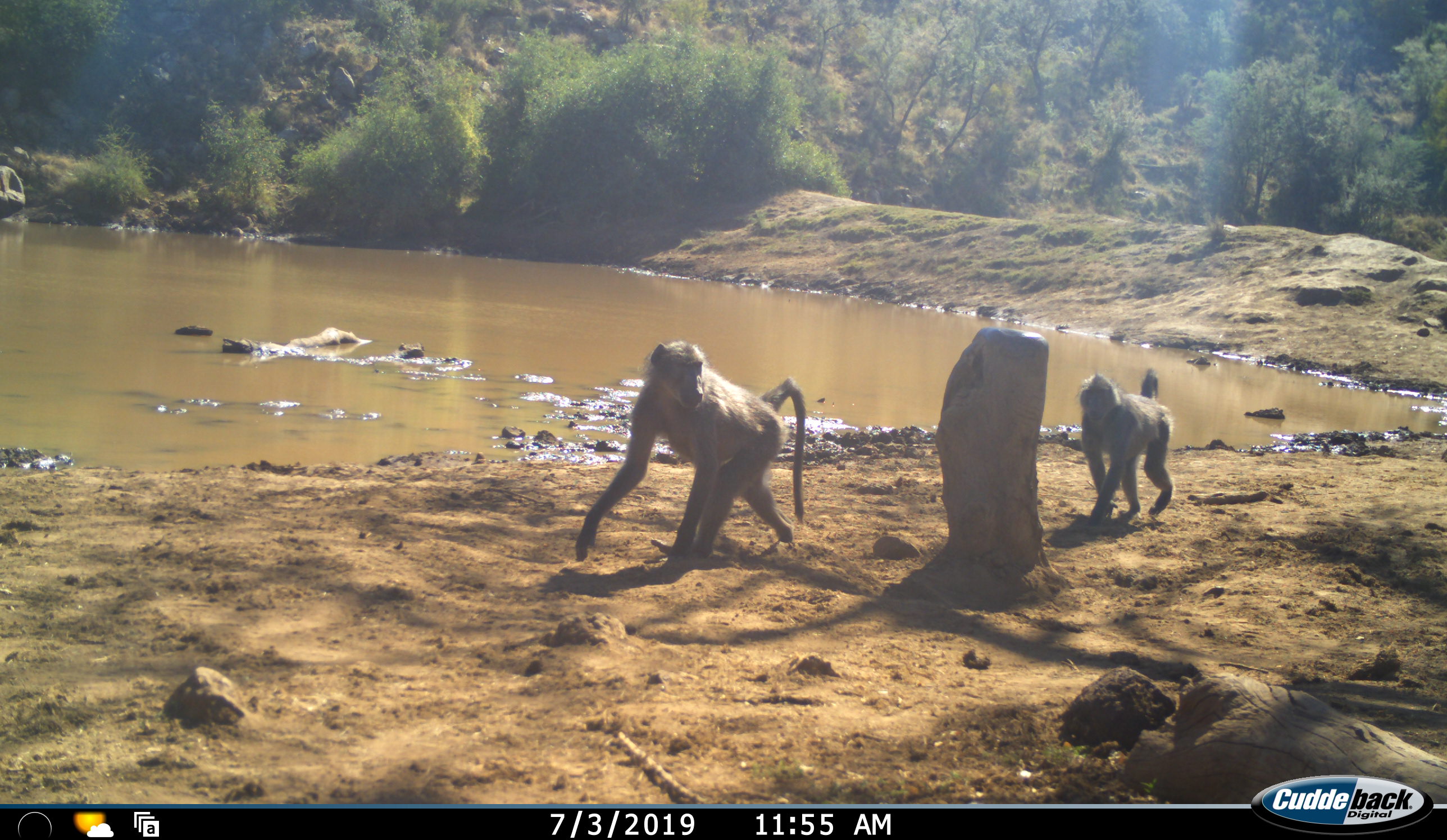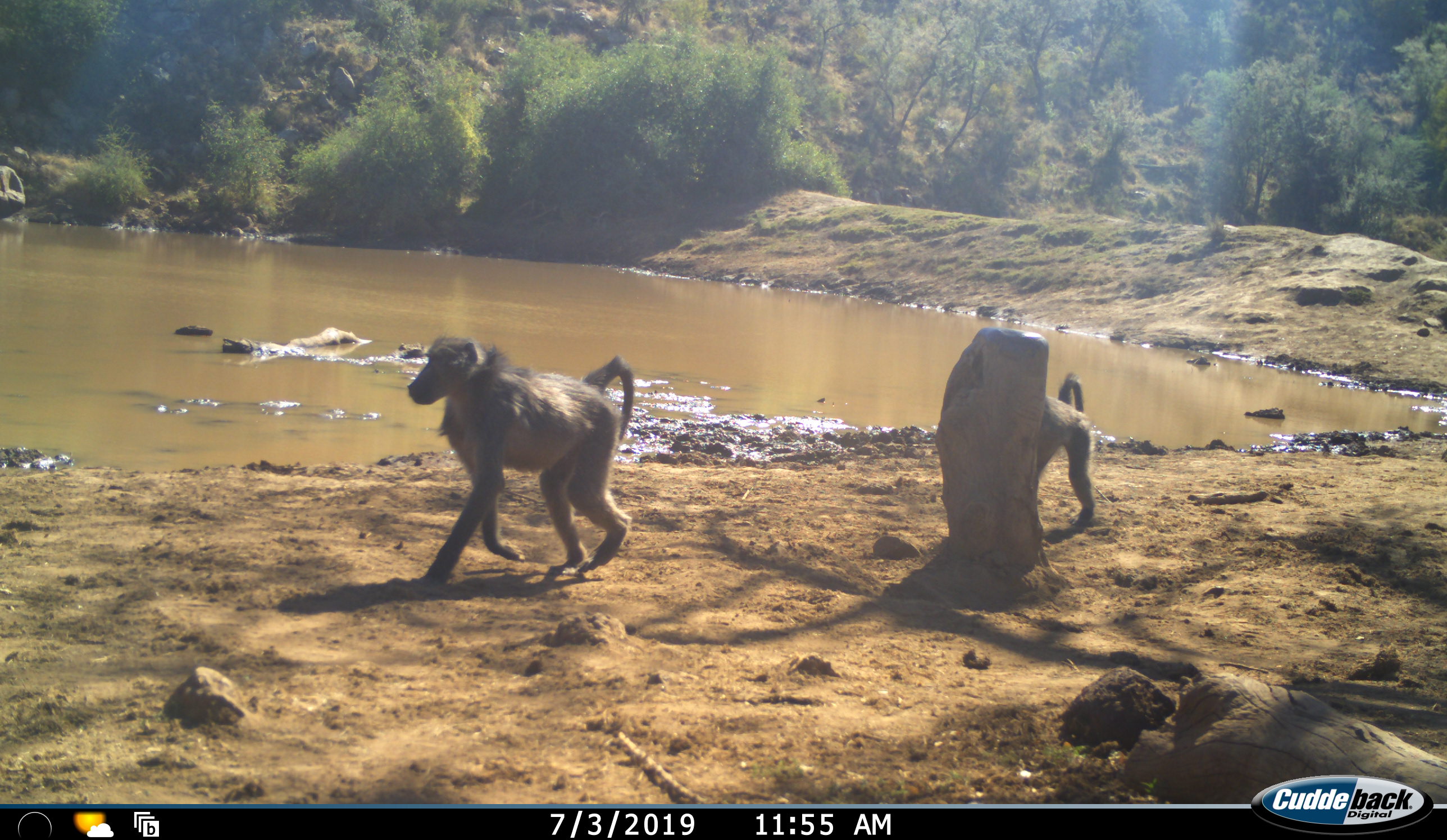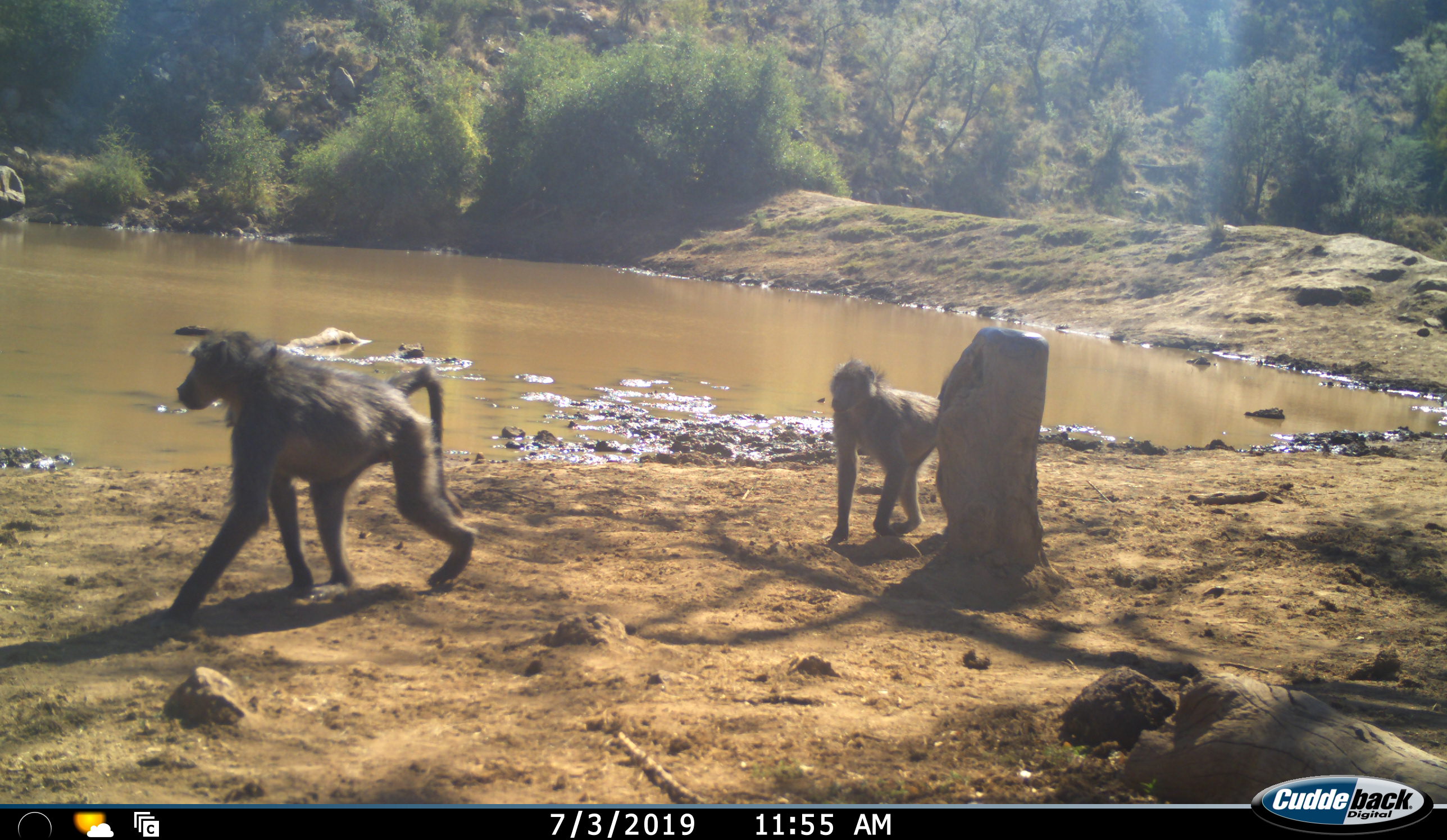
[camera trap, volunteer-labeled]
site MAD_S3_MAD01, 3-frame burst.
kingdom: Animalia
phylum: Chordata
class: Mammalia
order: Primates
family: Cercopithecidae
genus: Papio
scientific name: Papio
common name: baboon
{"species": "baboon (Papio)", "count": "2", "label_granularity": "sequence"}